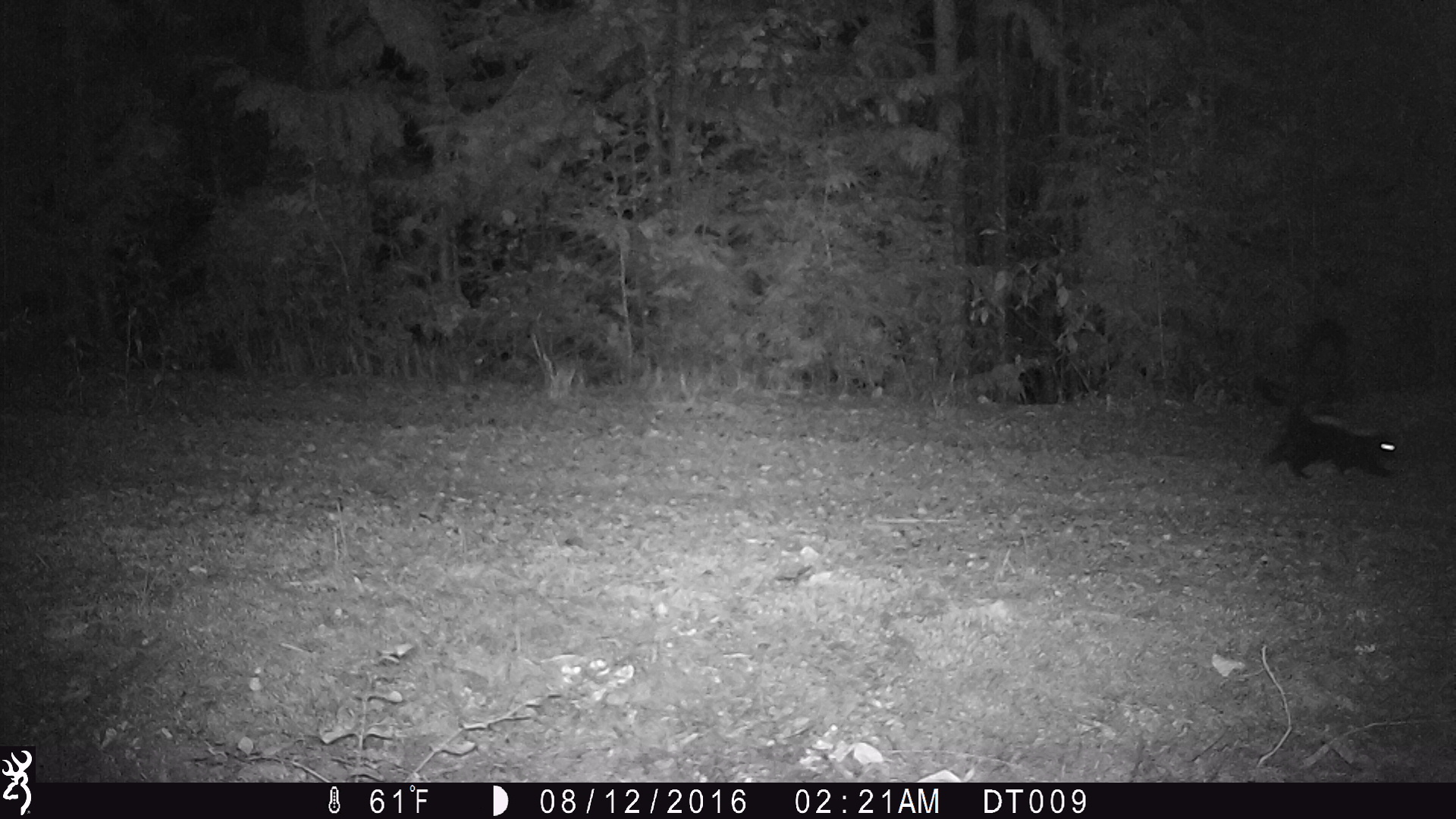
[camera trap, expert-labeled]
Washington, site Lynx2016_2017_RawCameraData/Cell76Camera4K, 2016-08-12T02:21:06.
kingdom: Animalia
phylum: Chordata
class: Mammalia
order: Carnivora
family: Mephitidae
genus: Mephitis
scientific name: Mephitis mephitis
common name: striped skunk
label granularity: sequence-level